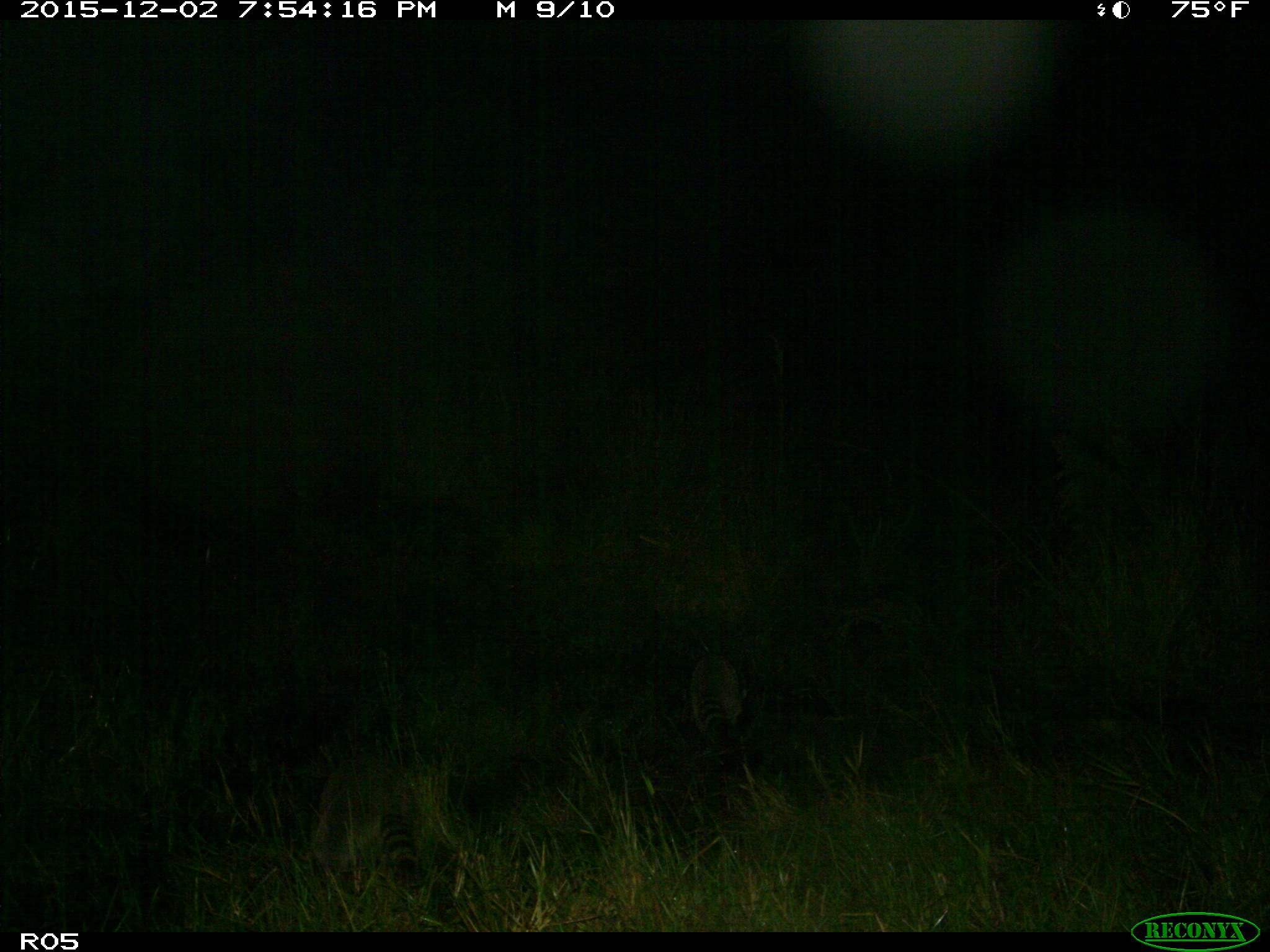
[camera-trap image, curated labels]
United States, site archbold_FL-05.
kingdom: Animalia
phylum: Chordata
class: Mammalia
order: Carnivora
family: Procyonidae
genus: Procyon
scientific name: Procyon lotor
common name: common raccoon